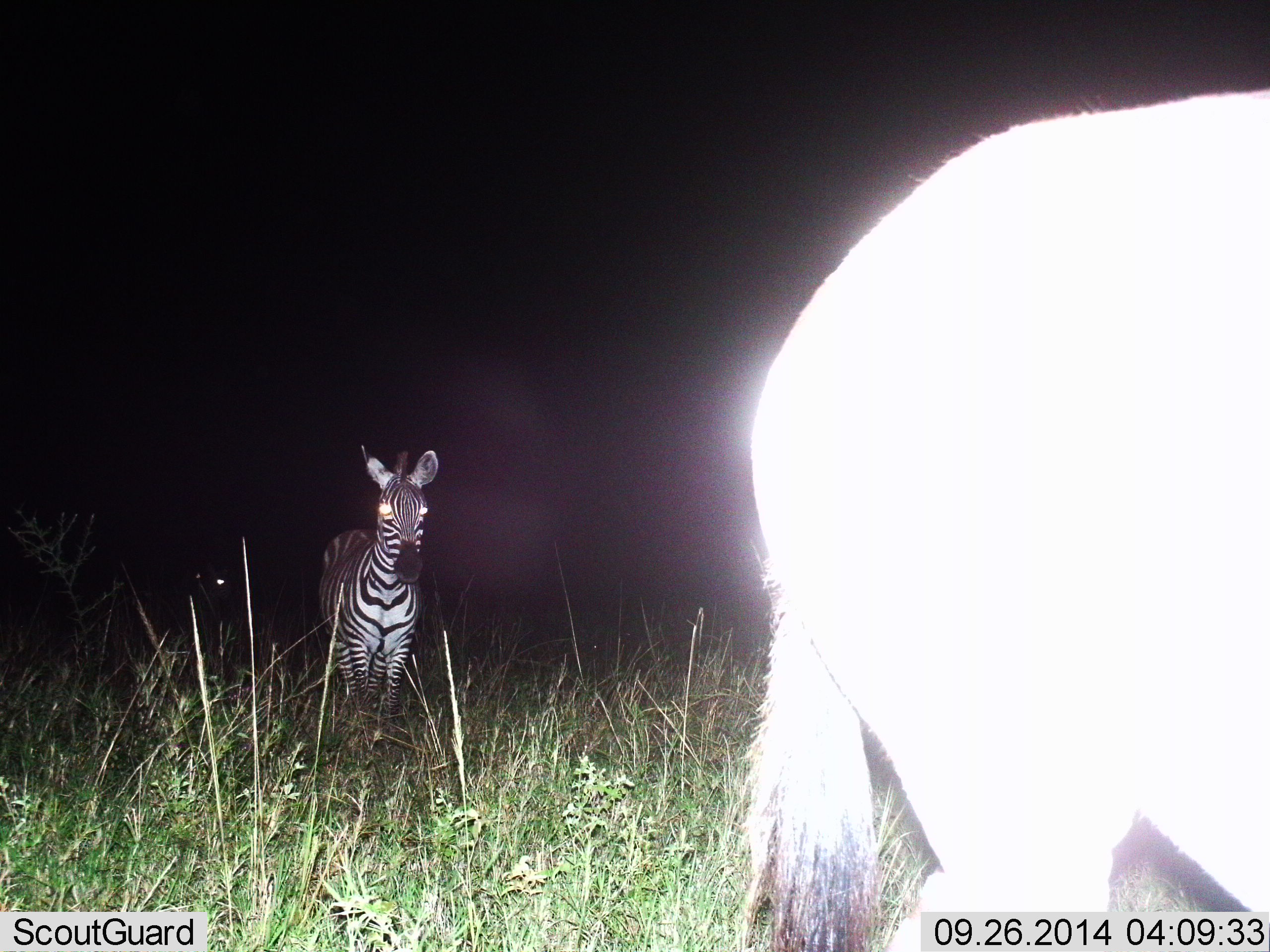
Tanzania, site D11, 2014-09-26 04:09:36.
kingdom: Animalia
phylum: Chordata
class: Mammalia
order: Perissodactyla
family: Equidae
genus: Equus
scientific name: Equus quagga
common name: plains zebra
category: zebra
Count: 2.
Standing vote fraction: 40%.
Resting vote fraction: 0%.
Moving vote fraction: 60%.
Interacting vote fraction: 0%.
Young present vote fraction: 0%.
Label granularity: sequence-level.